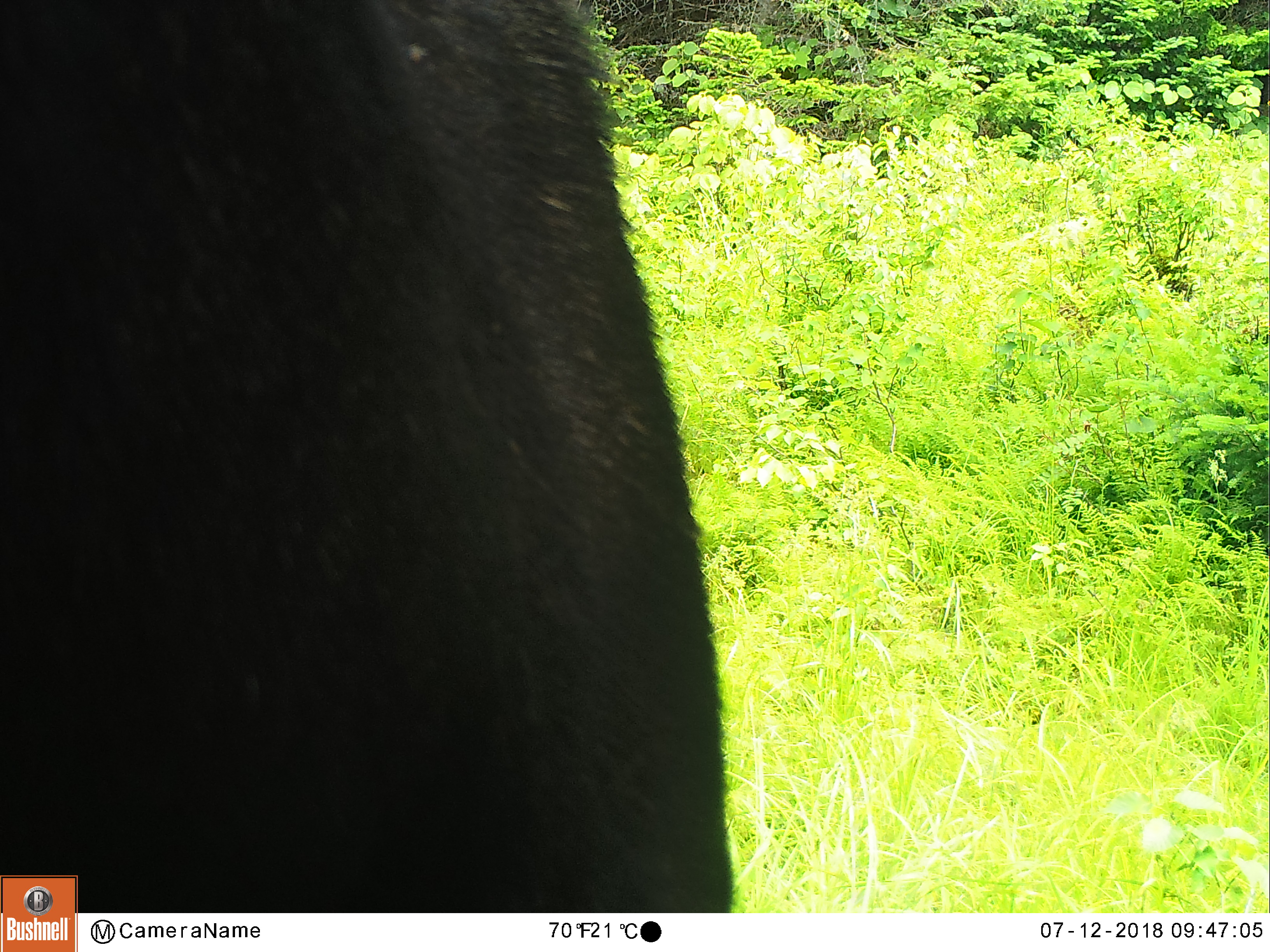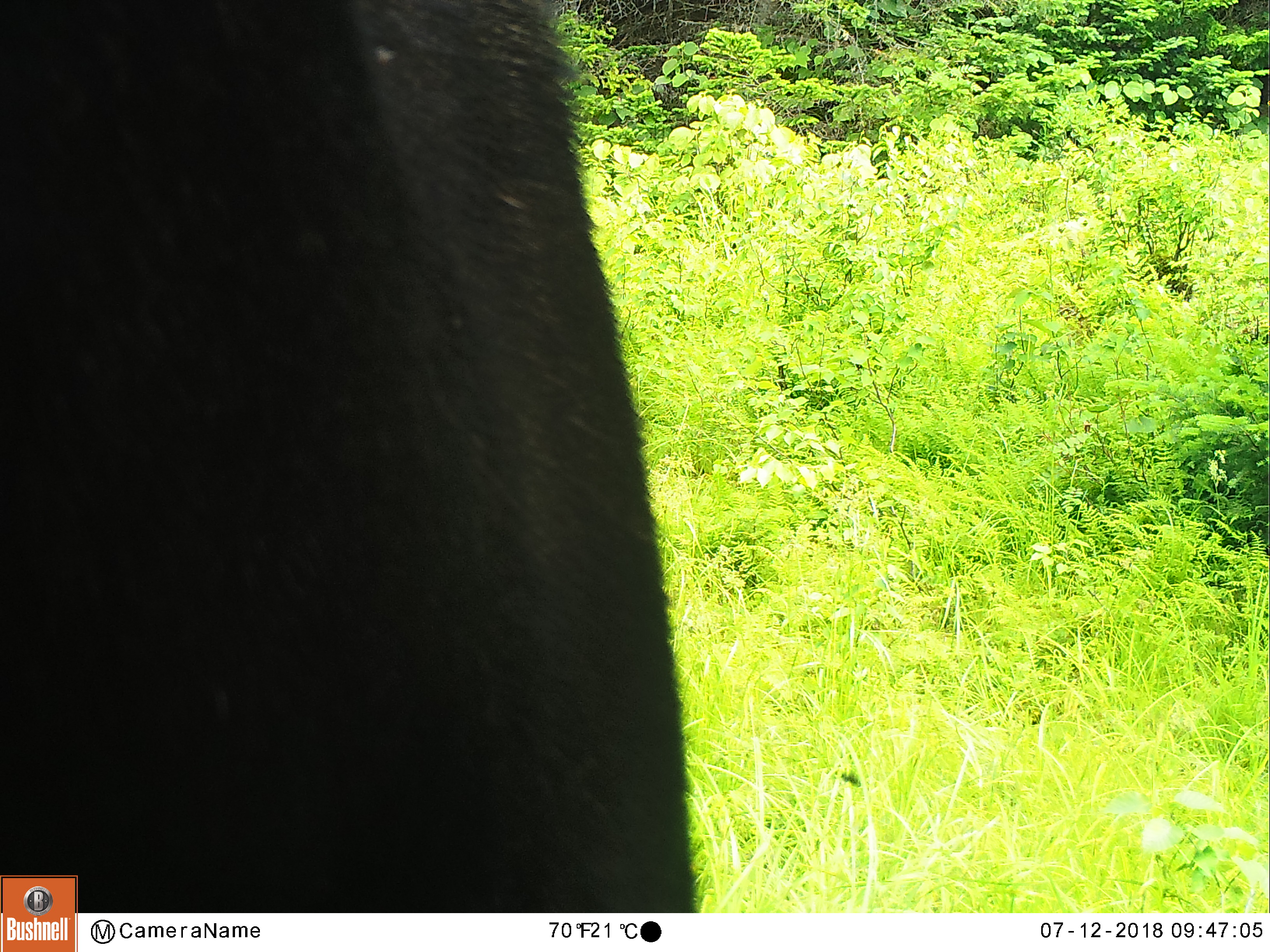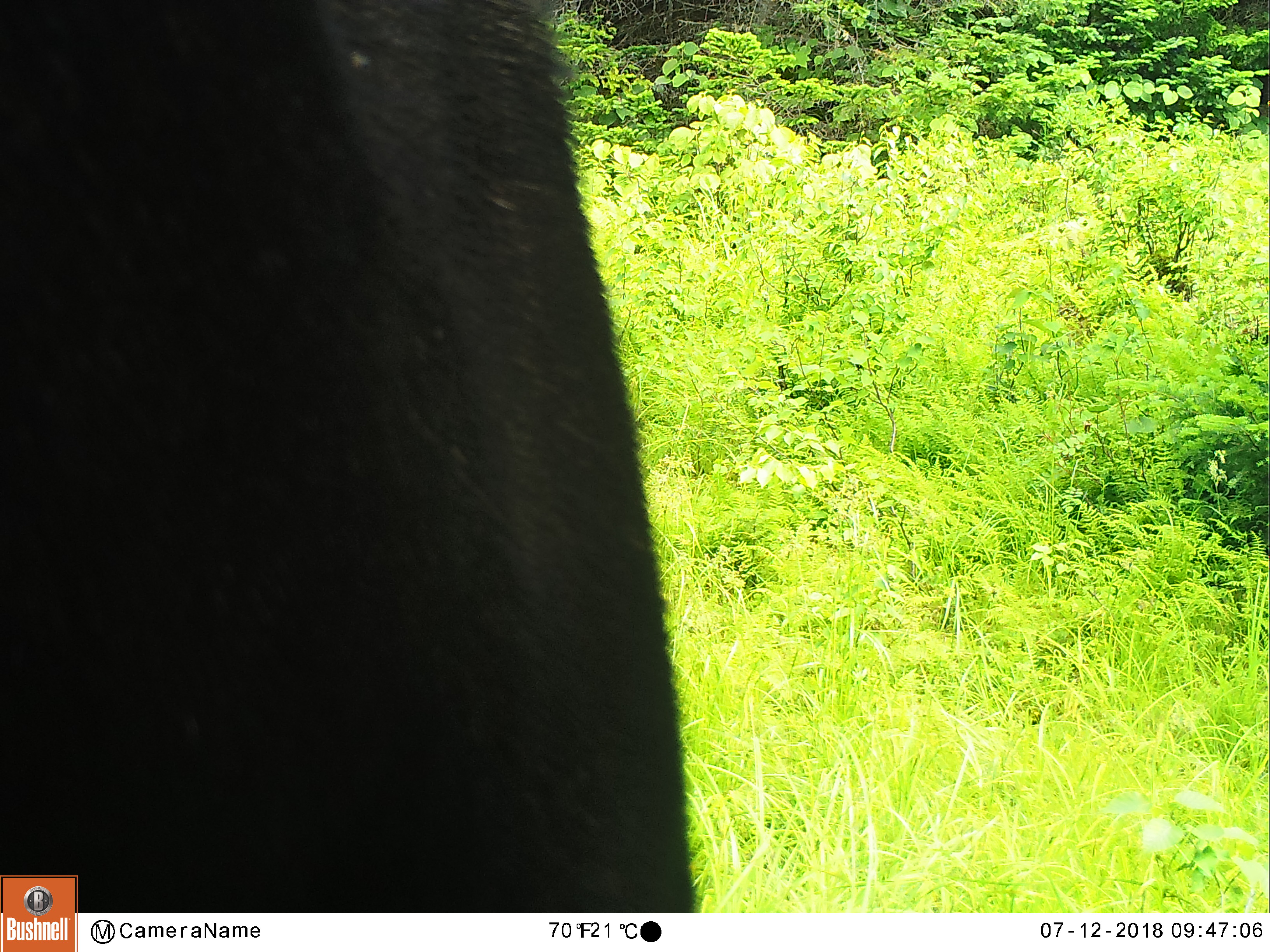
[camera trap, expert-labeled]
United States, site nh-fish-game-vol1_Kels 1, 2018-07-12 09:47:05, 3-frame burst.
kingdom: Animalia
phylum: Chordata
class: Mammalia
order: Artiodactyla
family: Cervidae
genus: Alces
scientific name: Alces alces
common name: moose